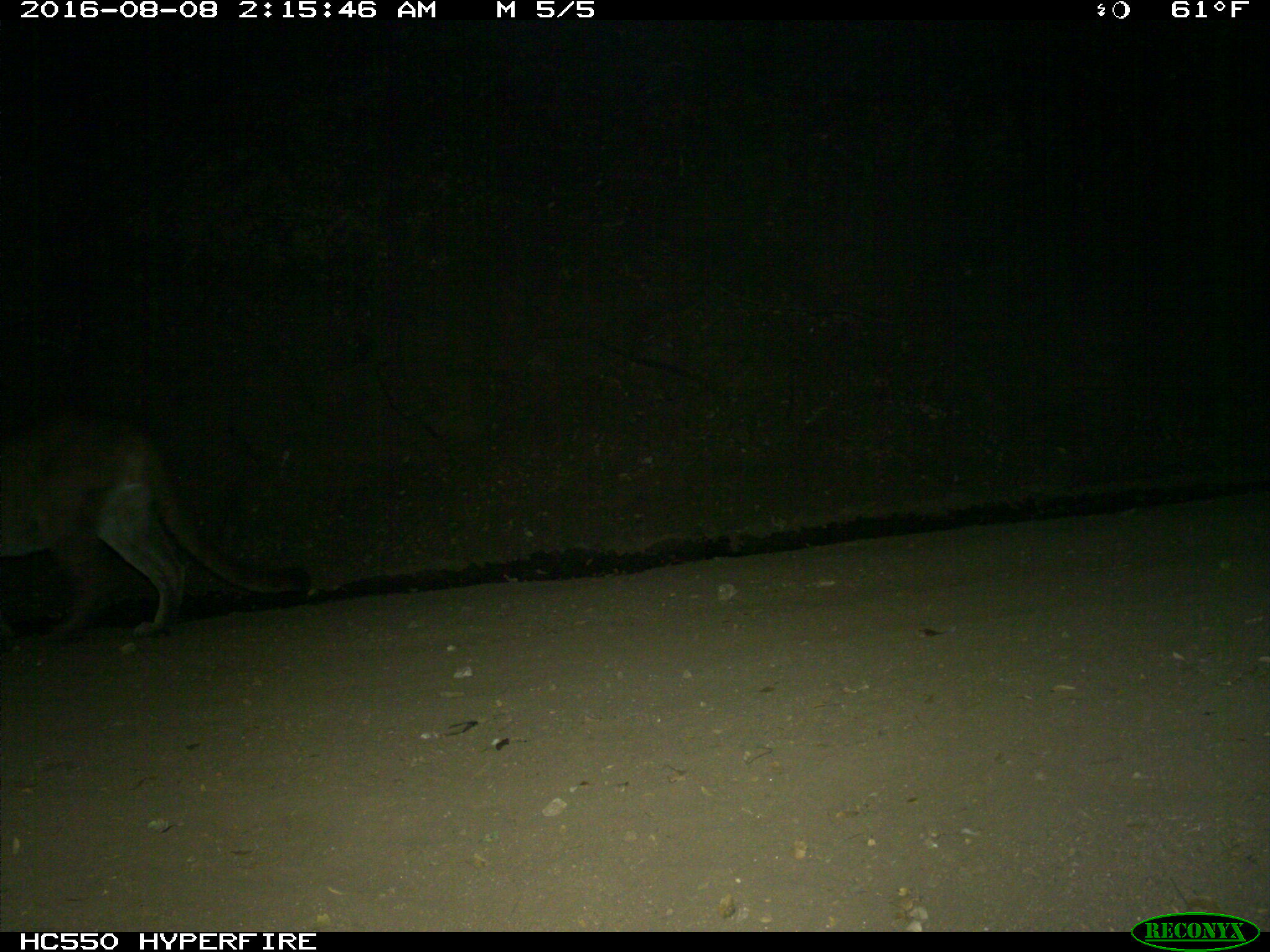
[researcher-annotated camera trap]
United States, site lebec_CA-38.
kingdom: Animalia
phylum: Chordata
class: Mammalia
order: Carnivora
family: Felidae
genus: Puma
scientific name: Puma concolor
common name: mountain lion